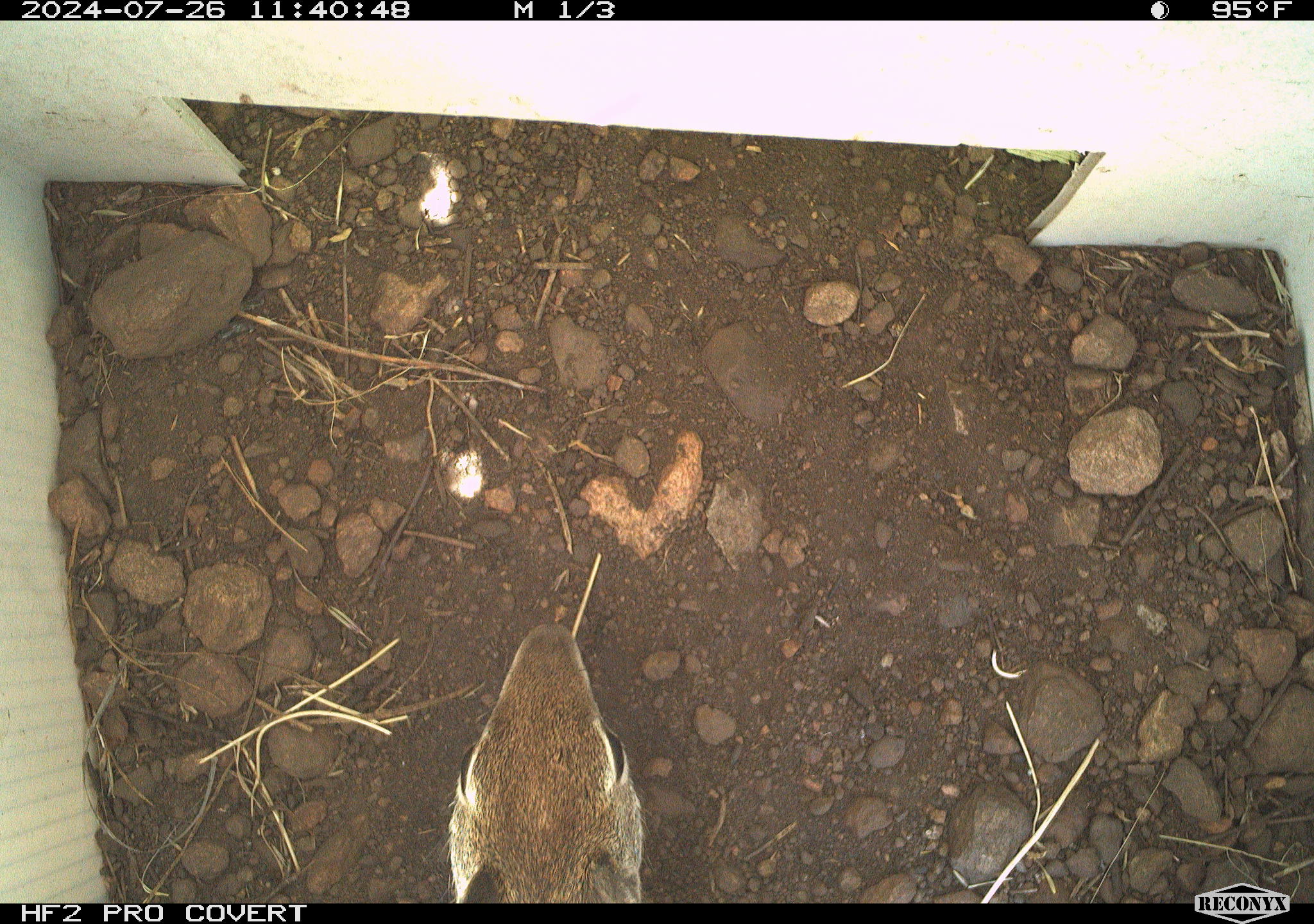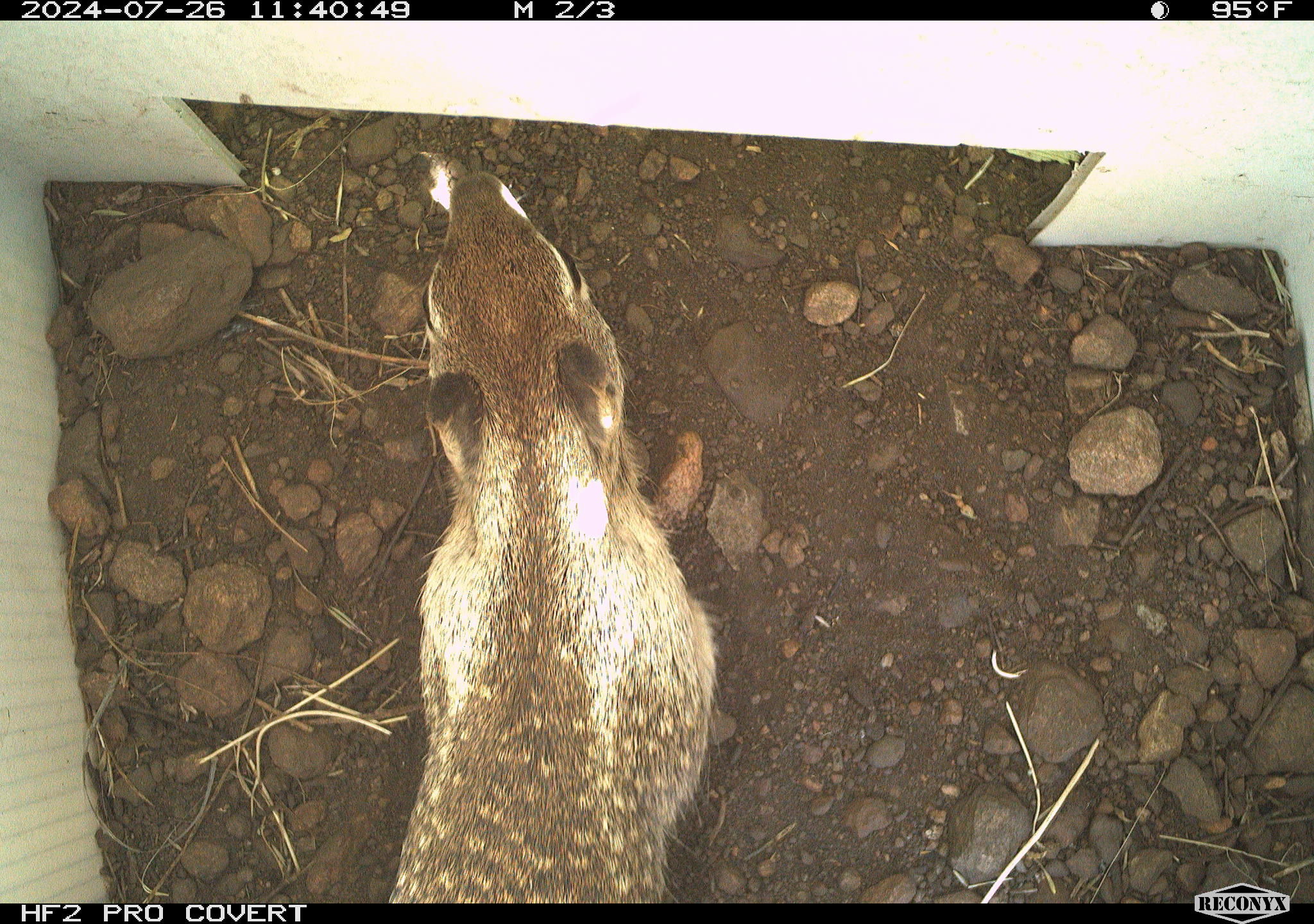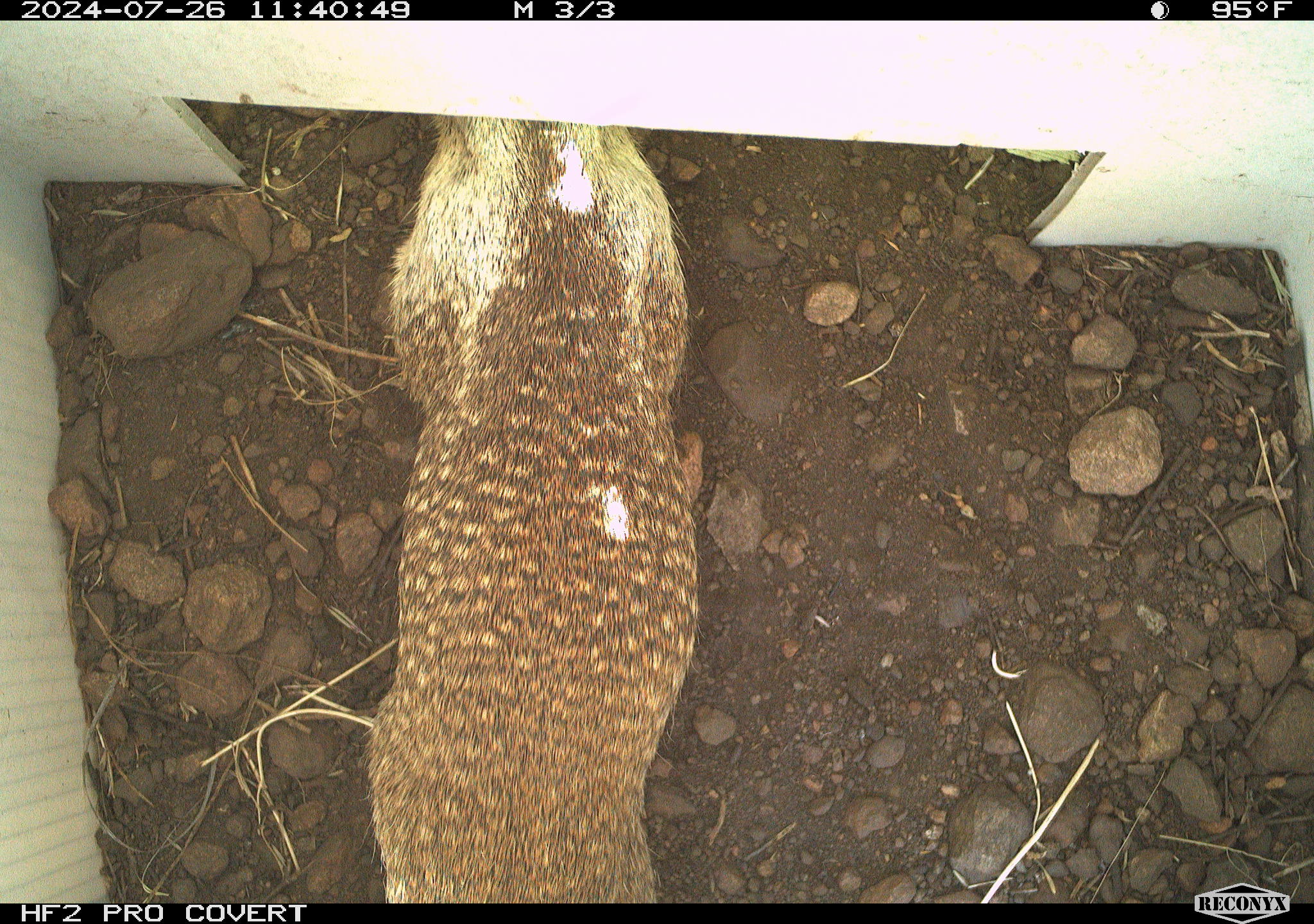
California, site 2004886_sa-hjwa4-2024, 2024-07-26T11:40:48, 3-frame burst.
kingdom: Animalia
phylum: Chordata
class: Mammalia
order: Rodentia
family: Sciuridae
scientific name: Sciuridae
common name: squirrels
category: sciuridae family